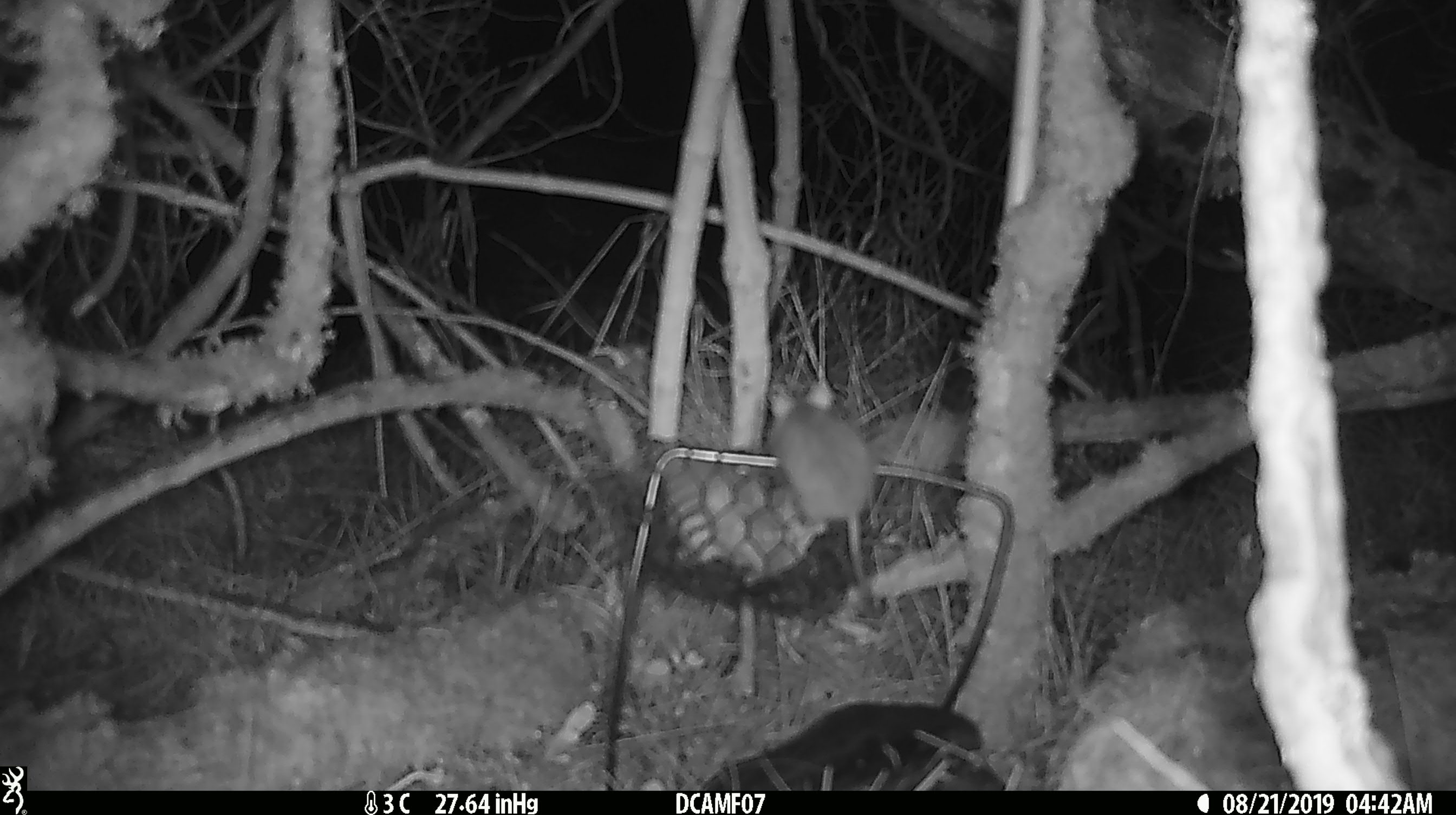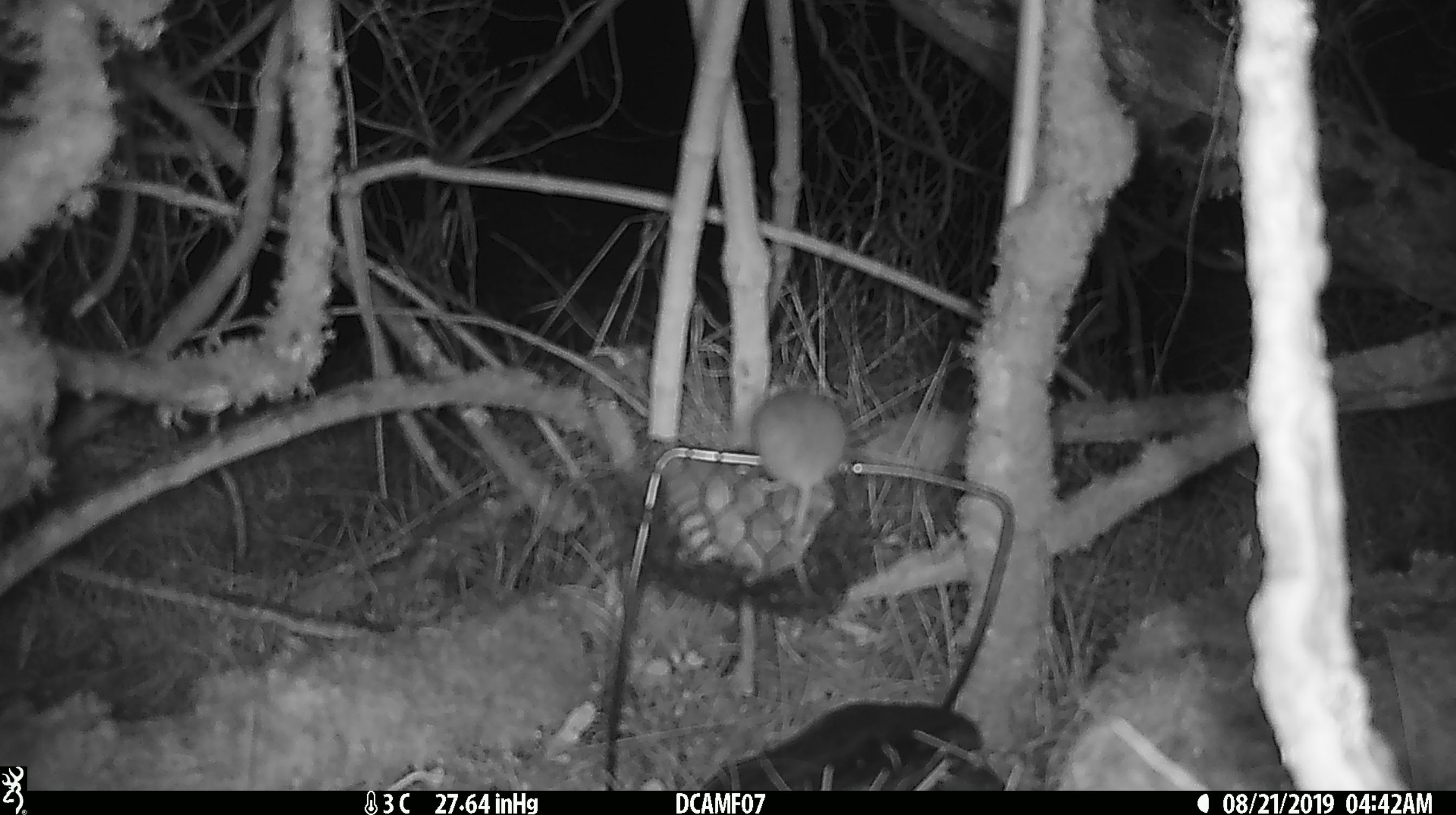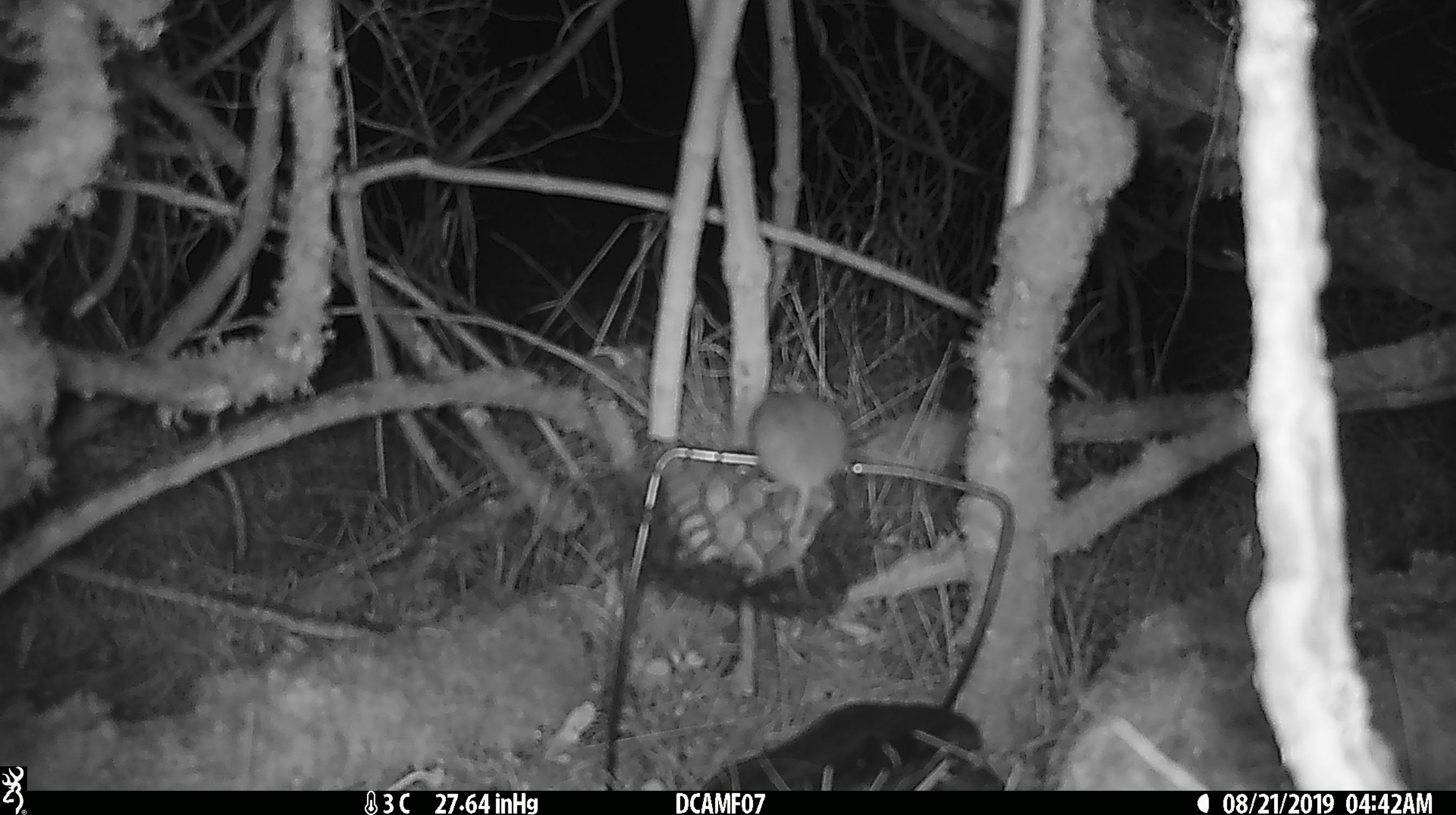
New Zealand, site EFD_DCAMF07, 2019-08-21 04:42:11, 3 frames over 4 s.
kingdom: Animalia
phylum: Chordata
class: Mammalia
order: Rodentia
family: Muridae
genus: Mus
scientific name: Mus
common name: mouse